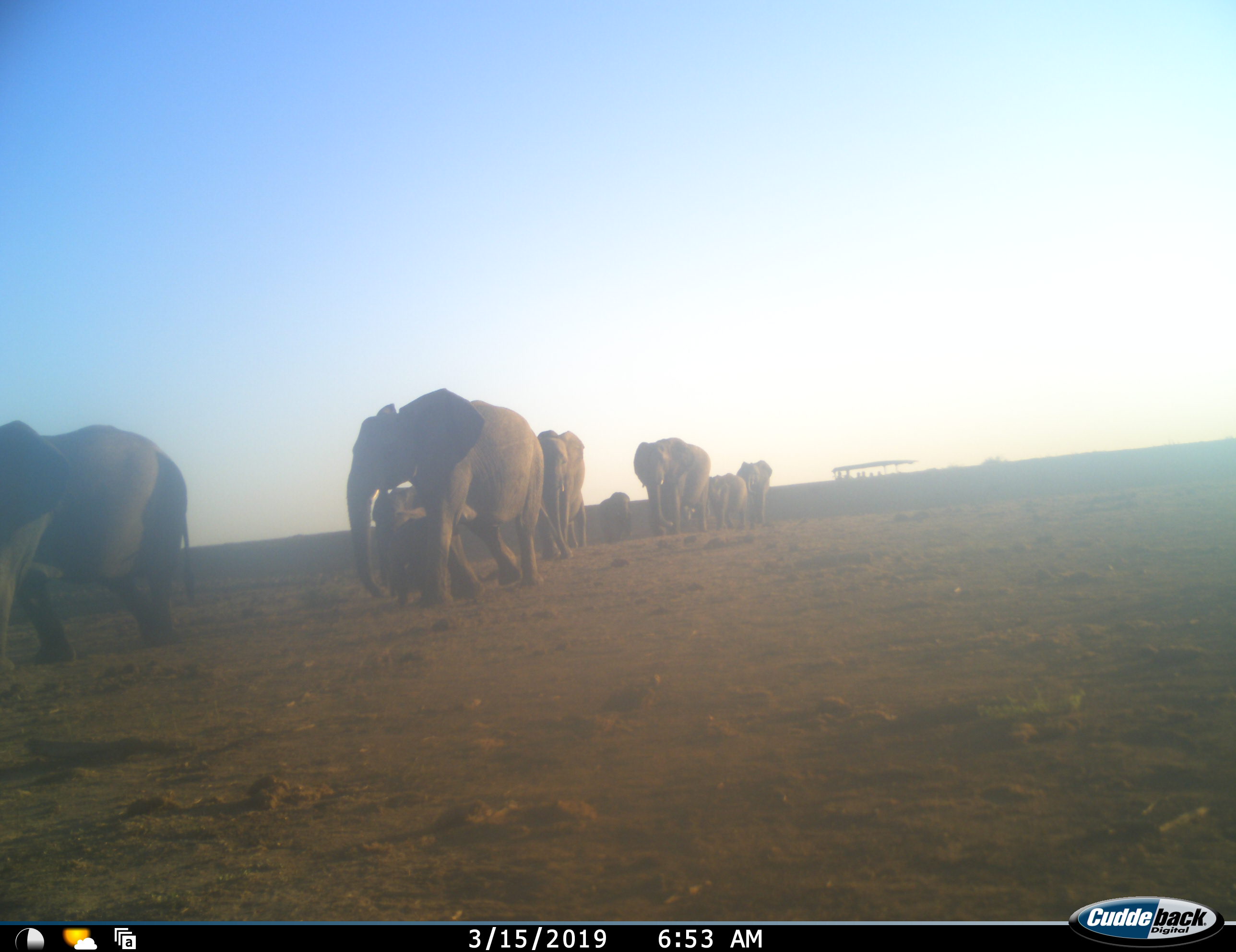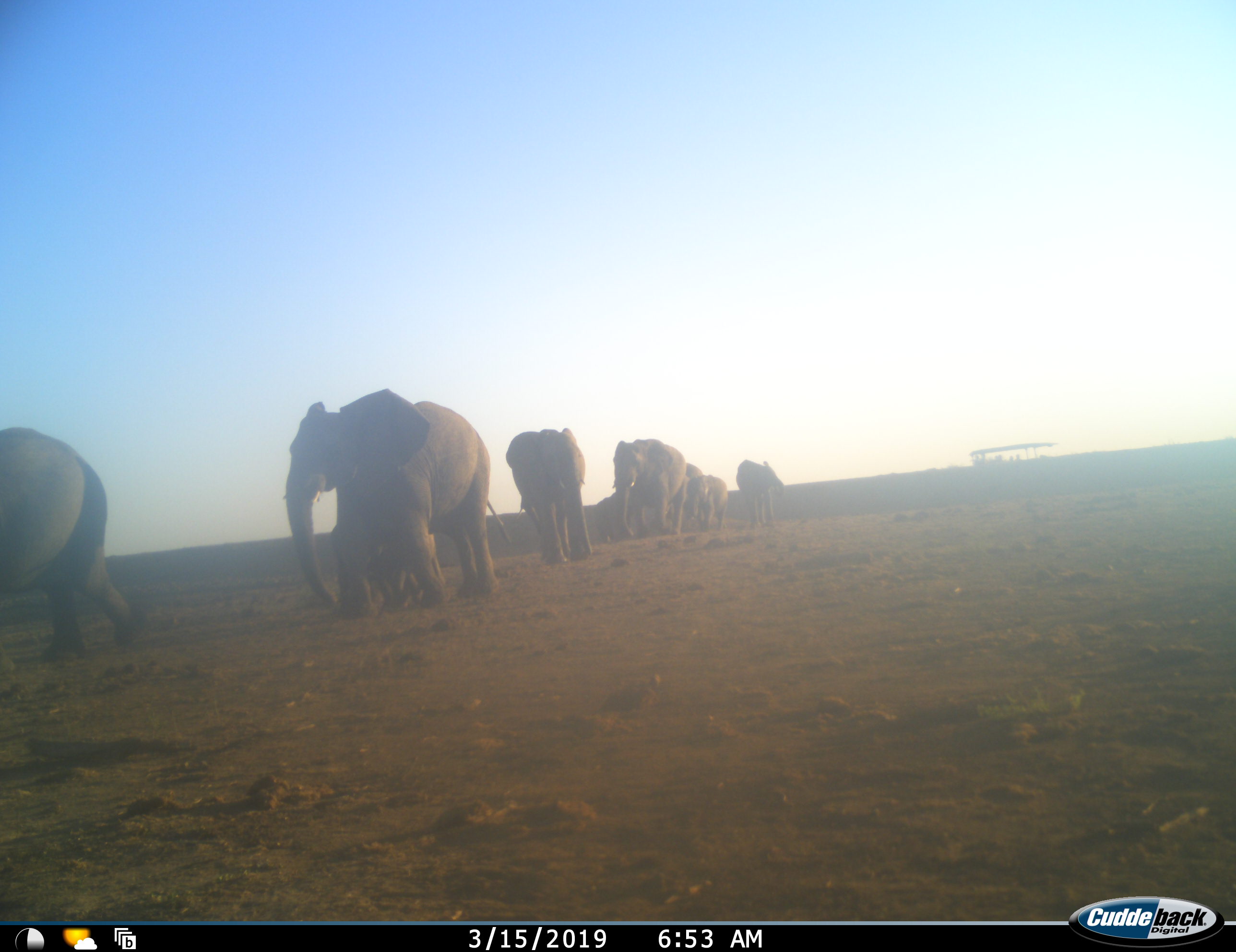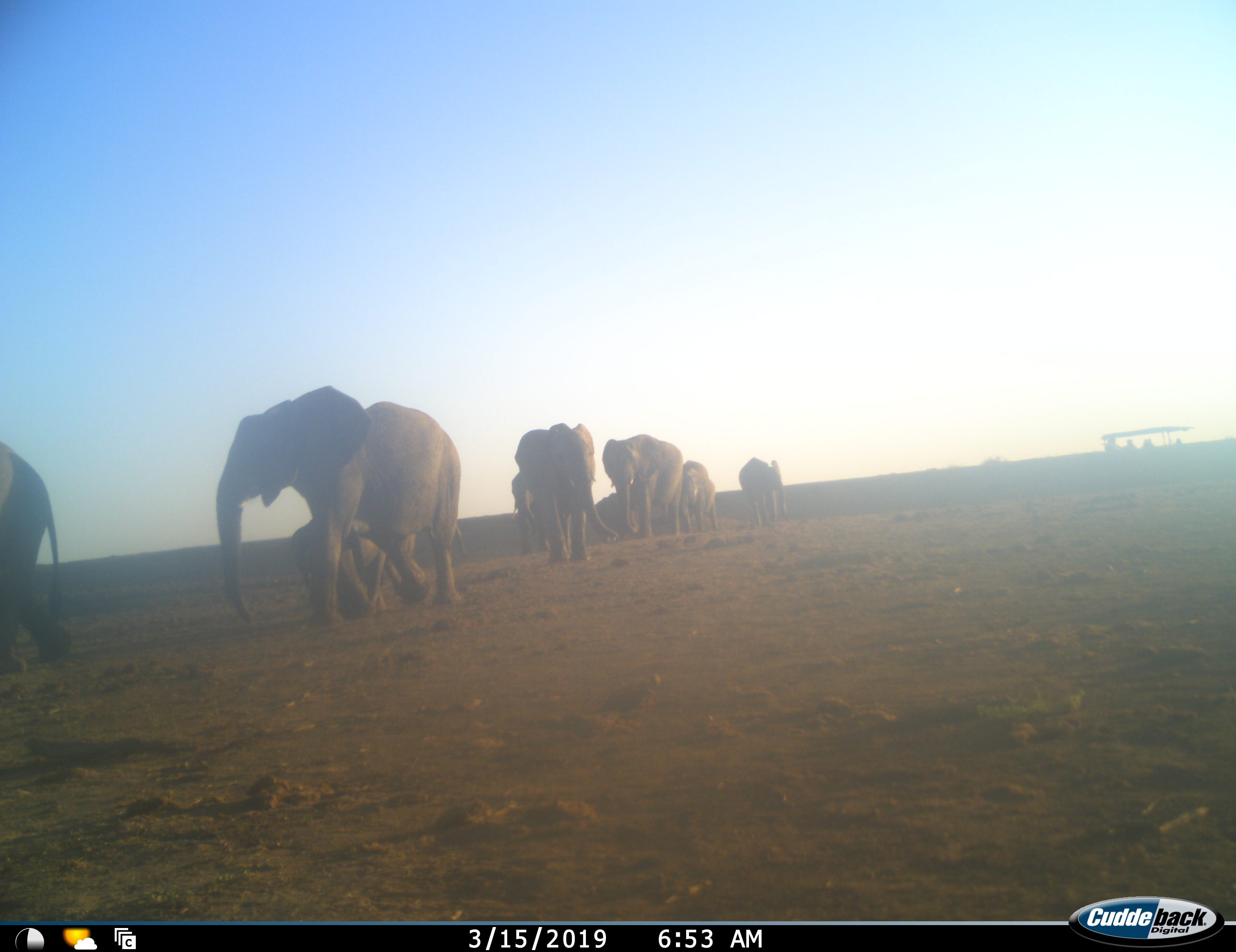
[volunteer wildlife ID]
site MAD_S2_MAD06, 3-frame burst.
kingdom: Animalia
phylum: Chordata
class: Mammalia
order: Proboscidea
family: Elephantidae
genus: Loxodonta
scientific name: Loxodonta africana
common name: african bush elephant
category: elephant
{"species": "elephant (african bush elephant) (Loxodonta africana)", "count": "10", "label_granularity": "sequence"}